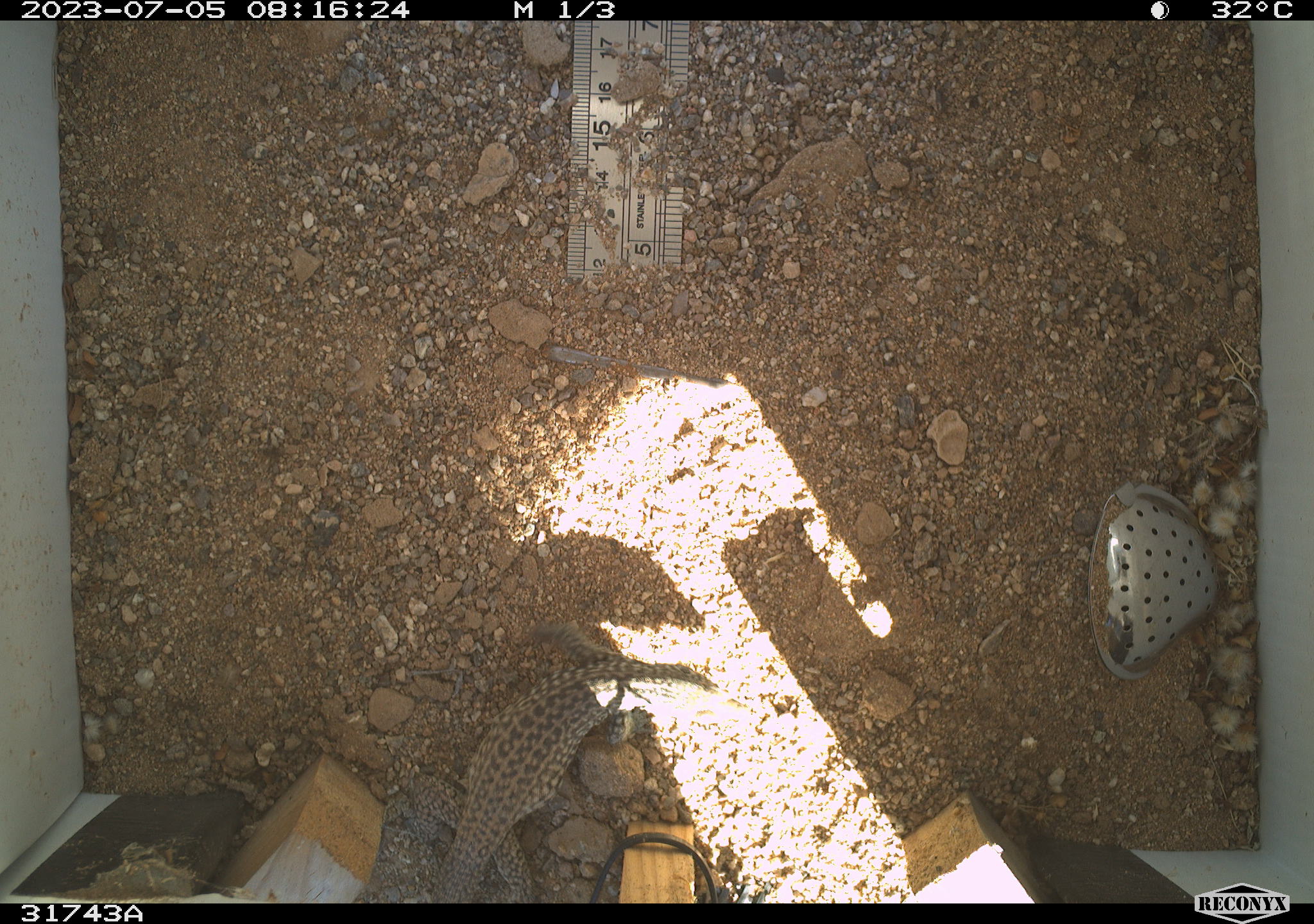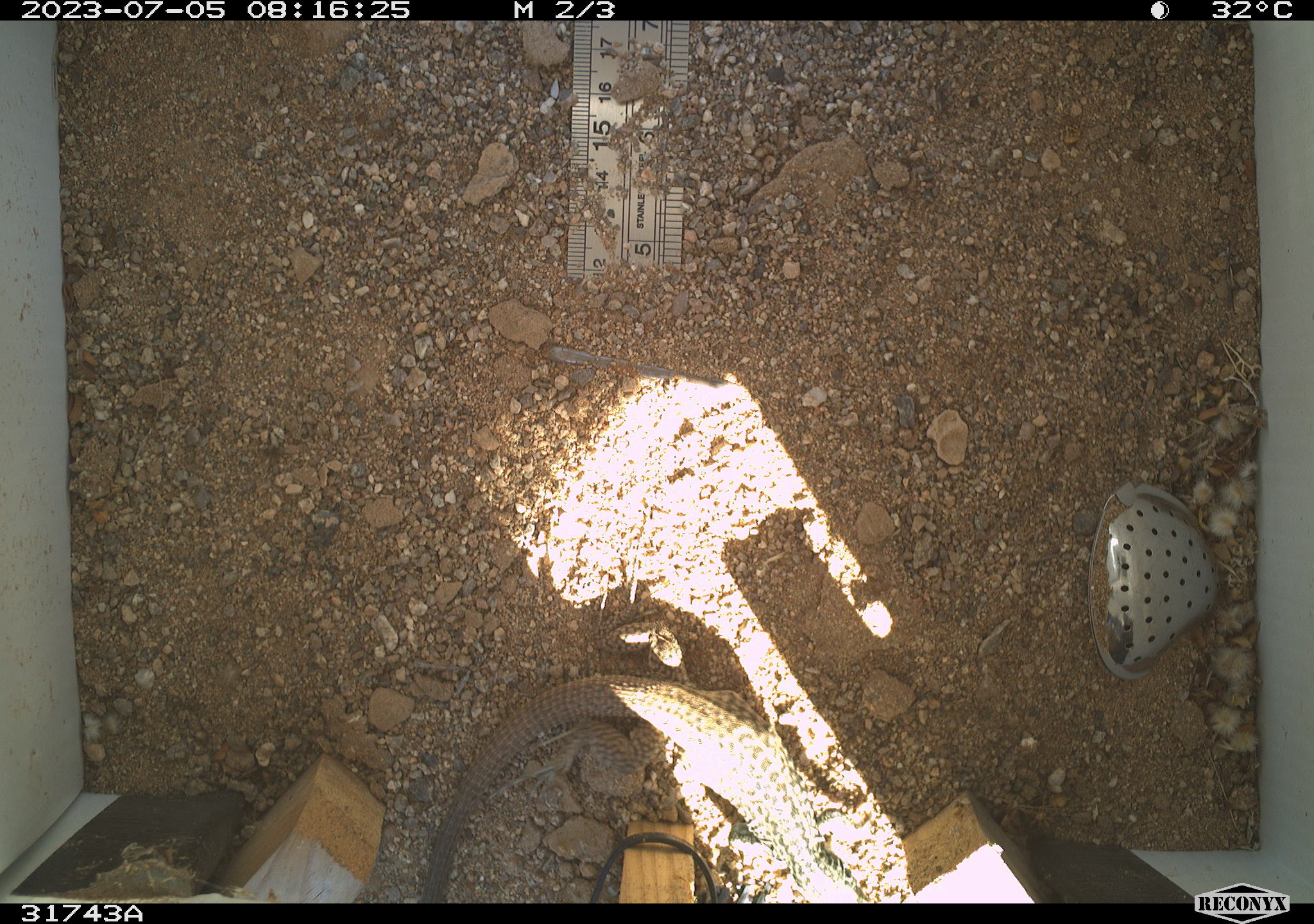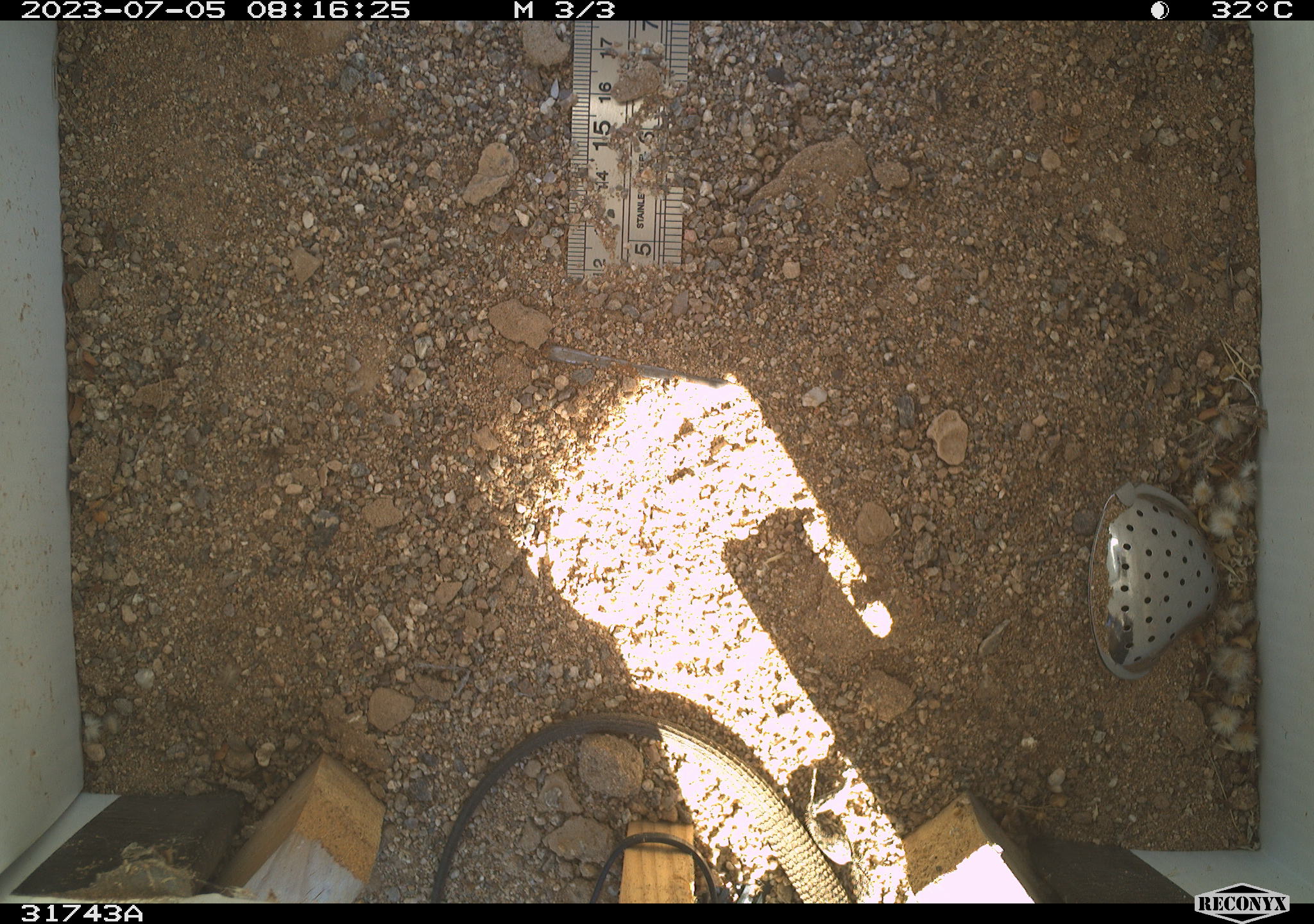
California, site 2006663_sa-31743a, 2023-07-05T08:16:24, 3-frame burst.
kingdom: Animalia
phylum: Chordata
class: Reptilia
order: Squamata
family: Teiidae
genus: Aspidoscelis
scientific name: Aspidoscelis tigris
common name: western whiptail